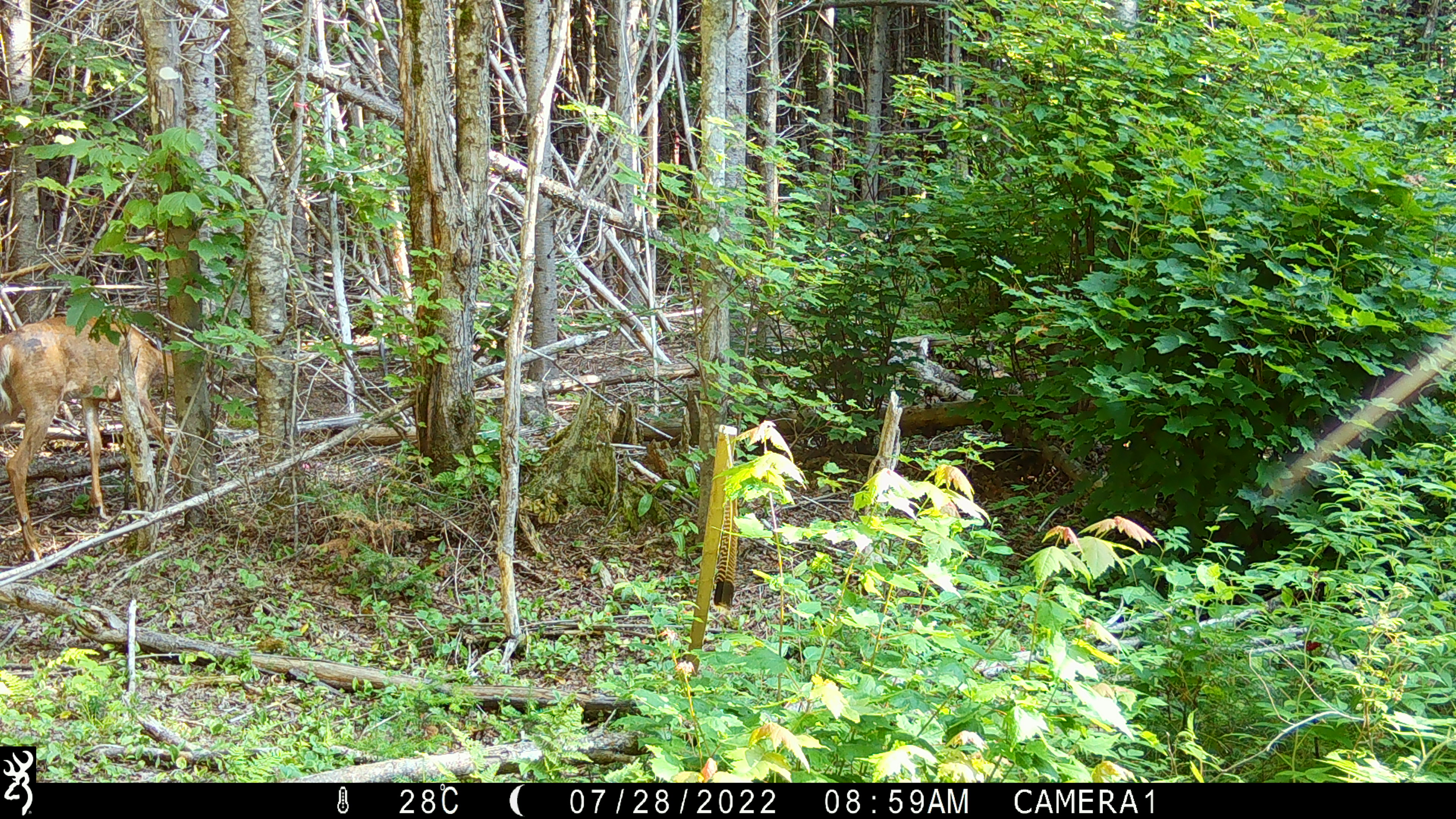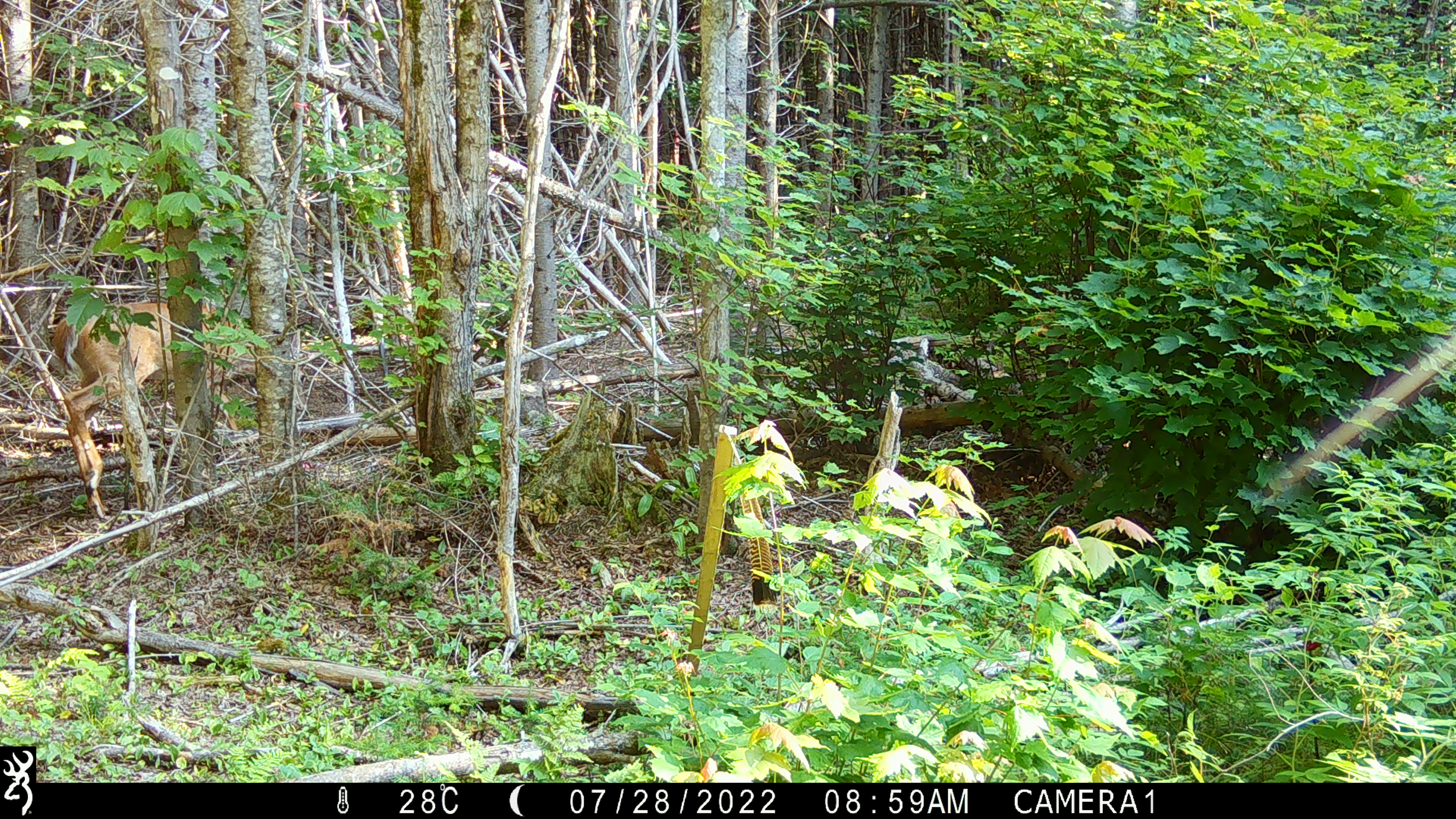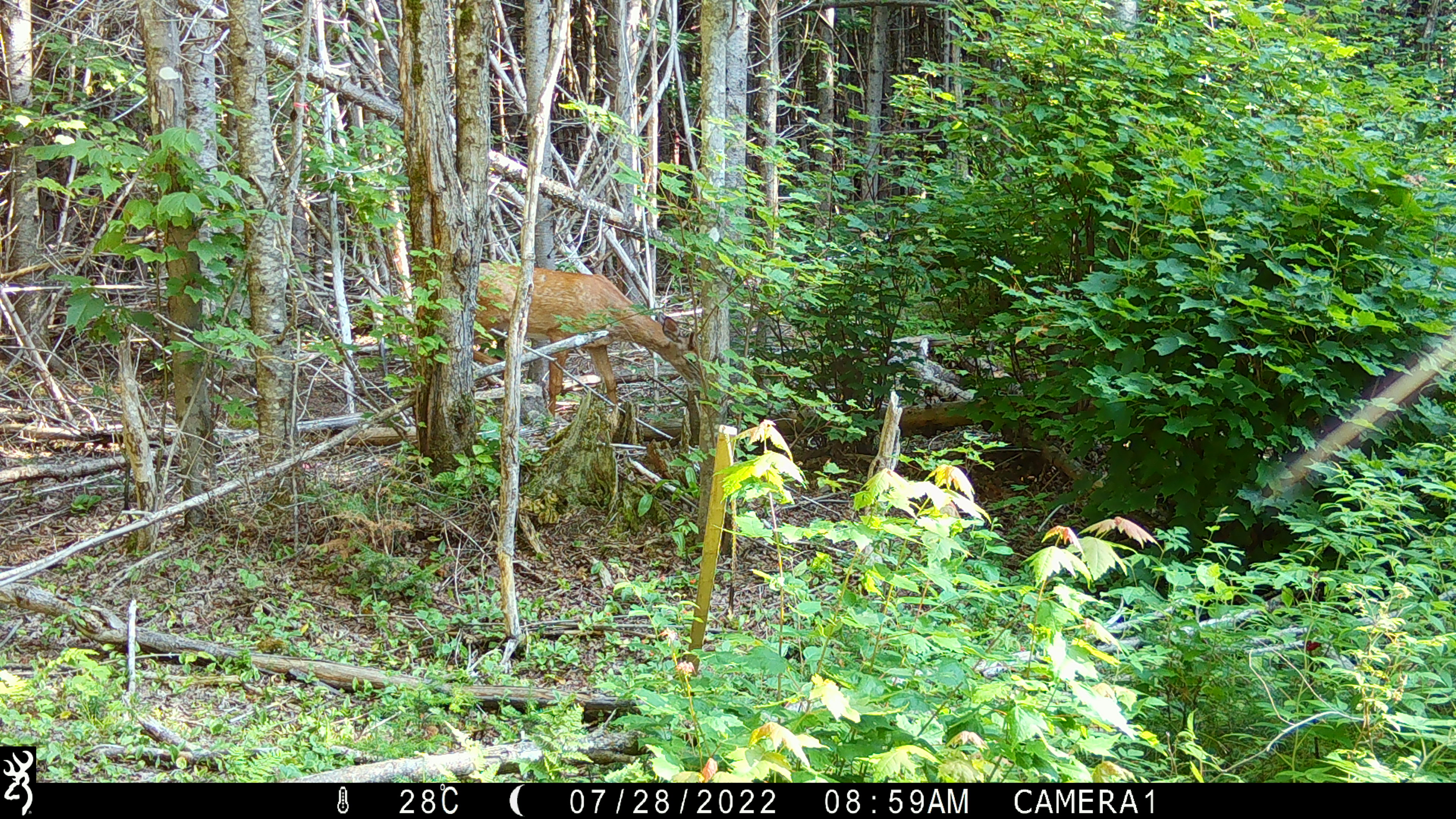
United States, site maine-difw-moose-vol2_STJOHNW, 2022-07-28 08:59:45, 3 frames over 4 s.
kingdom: Animalia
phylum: Chordata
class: Mammalia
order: Artiodactyla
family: Cervidae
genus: Odocoileus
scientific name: Odocoileus virginianus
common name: white-tailed deer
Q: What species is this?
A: White-tailed deer (Odocoileus virginianus).